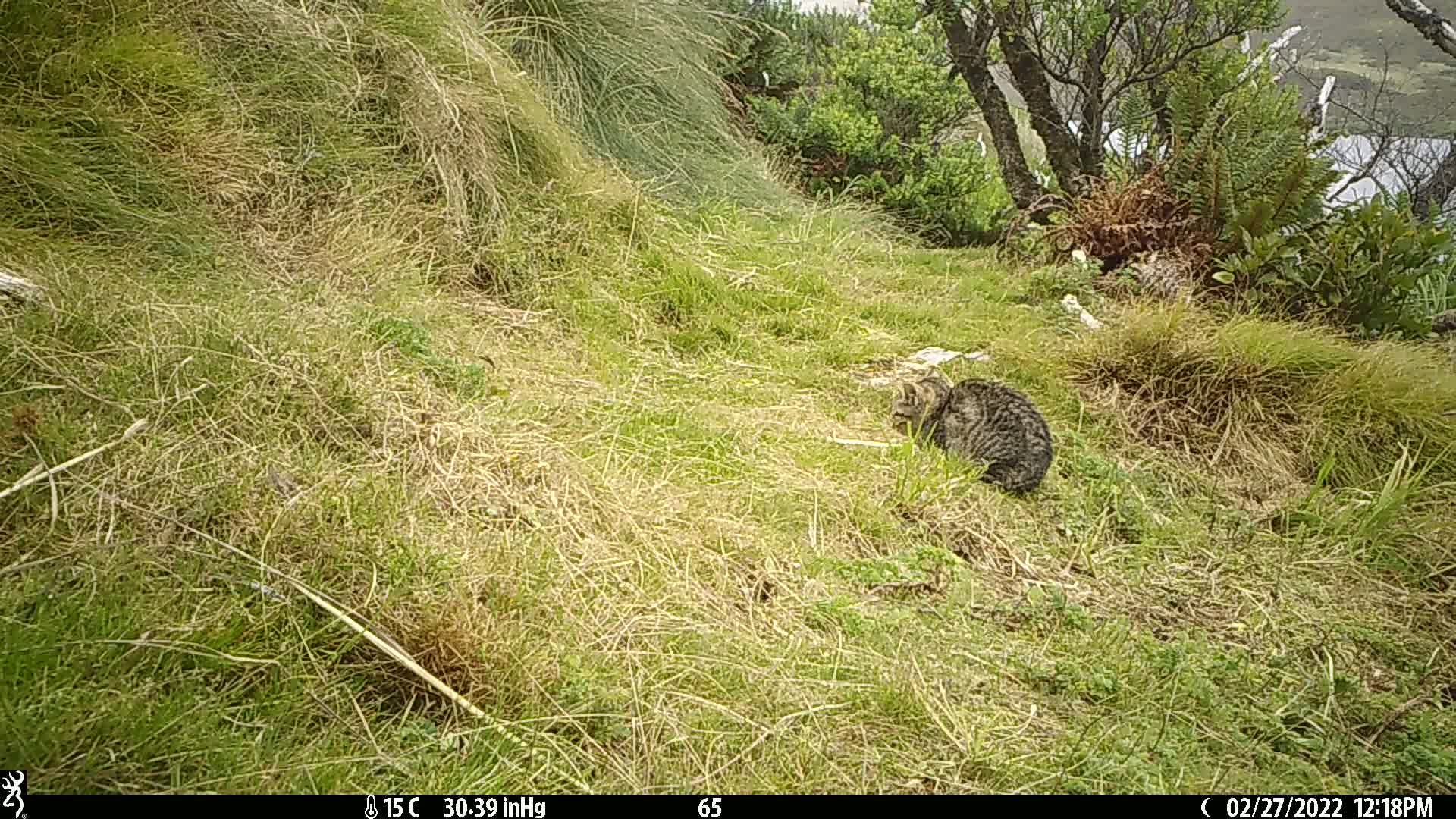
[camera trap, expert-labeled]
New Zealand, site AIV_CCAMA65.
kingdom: Animalia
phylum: Chordata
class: Mammalia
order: Carnivora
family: Felidae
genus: Felis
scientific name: Felis catus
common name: domestic cat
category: cat